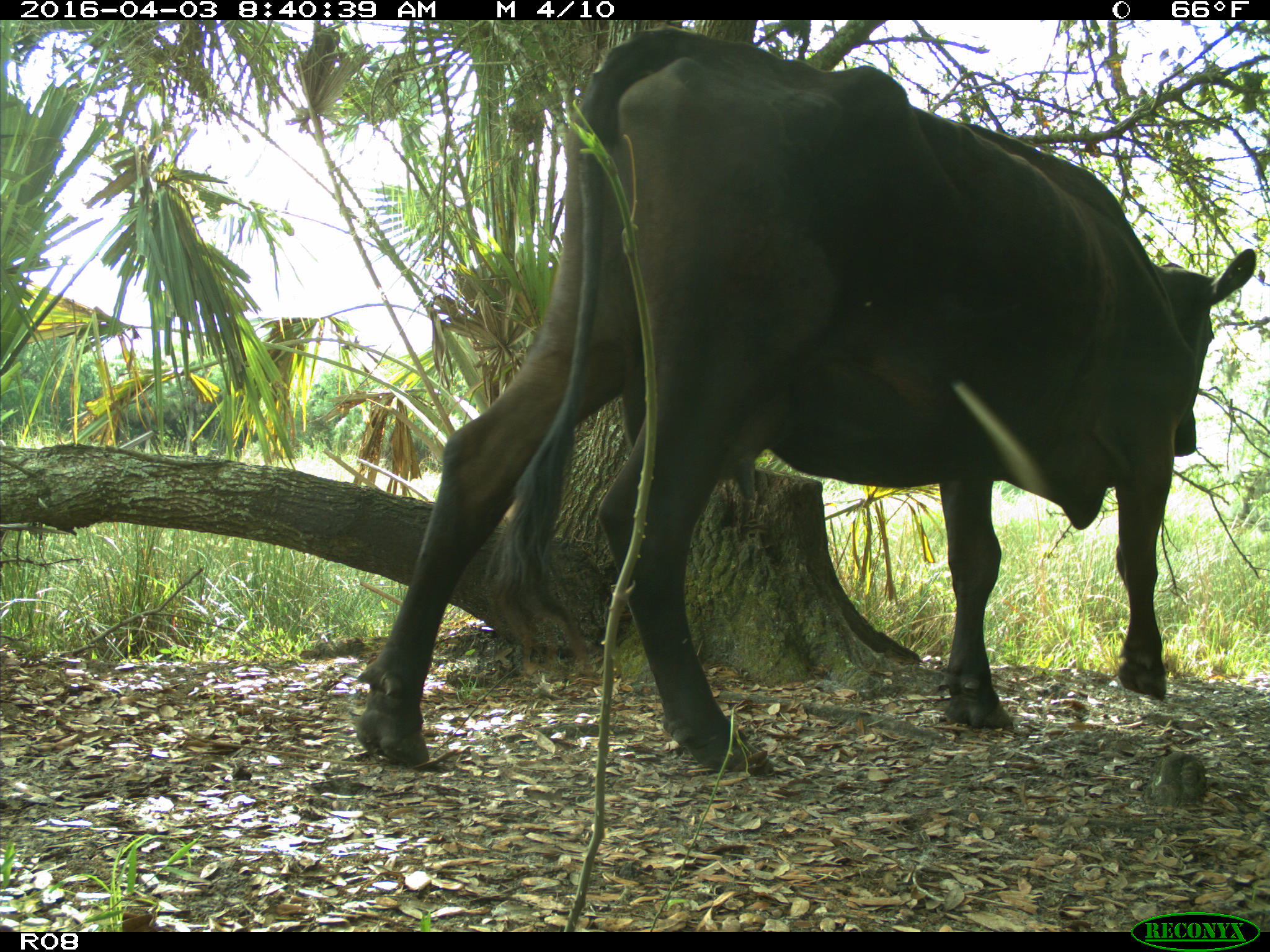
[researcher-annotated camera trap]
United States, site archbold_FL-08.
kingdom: Animalia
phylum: Chordata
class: Mammalia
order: Artiodactyla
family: Bovidae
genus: Bos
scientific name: Bos taurus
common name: domestic cow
Bos taurus (domestic cow).